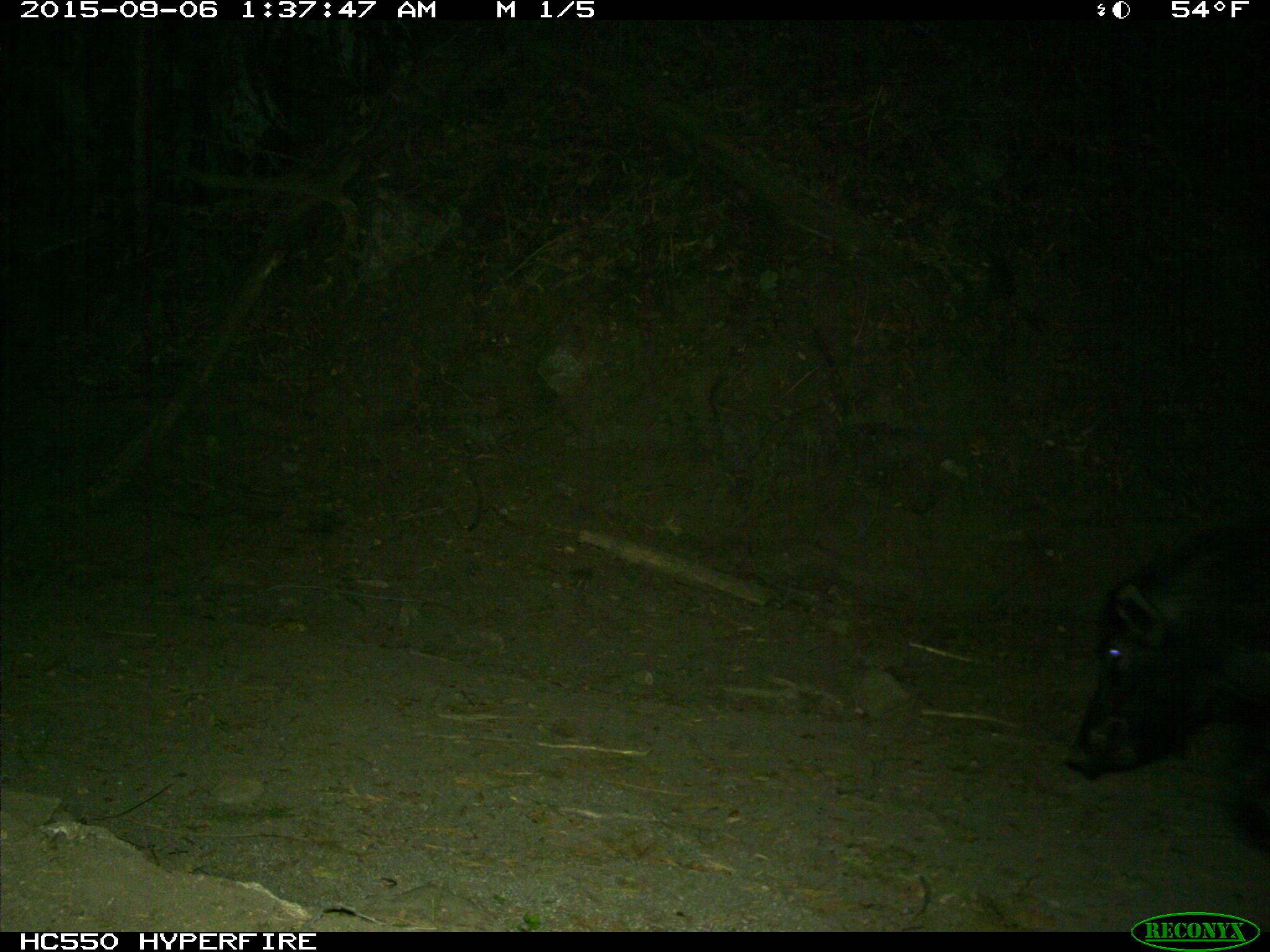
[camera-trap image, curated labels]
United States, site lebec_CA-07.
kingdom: Animalia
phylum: Chordata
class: Mammalia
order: Artiodactyla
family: Suidae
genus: Sus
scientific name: Sus scrofa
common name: wild boar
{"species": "Sus scrofa (wild boar)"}